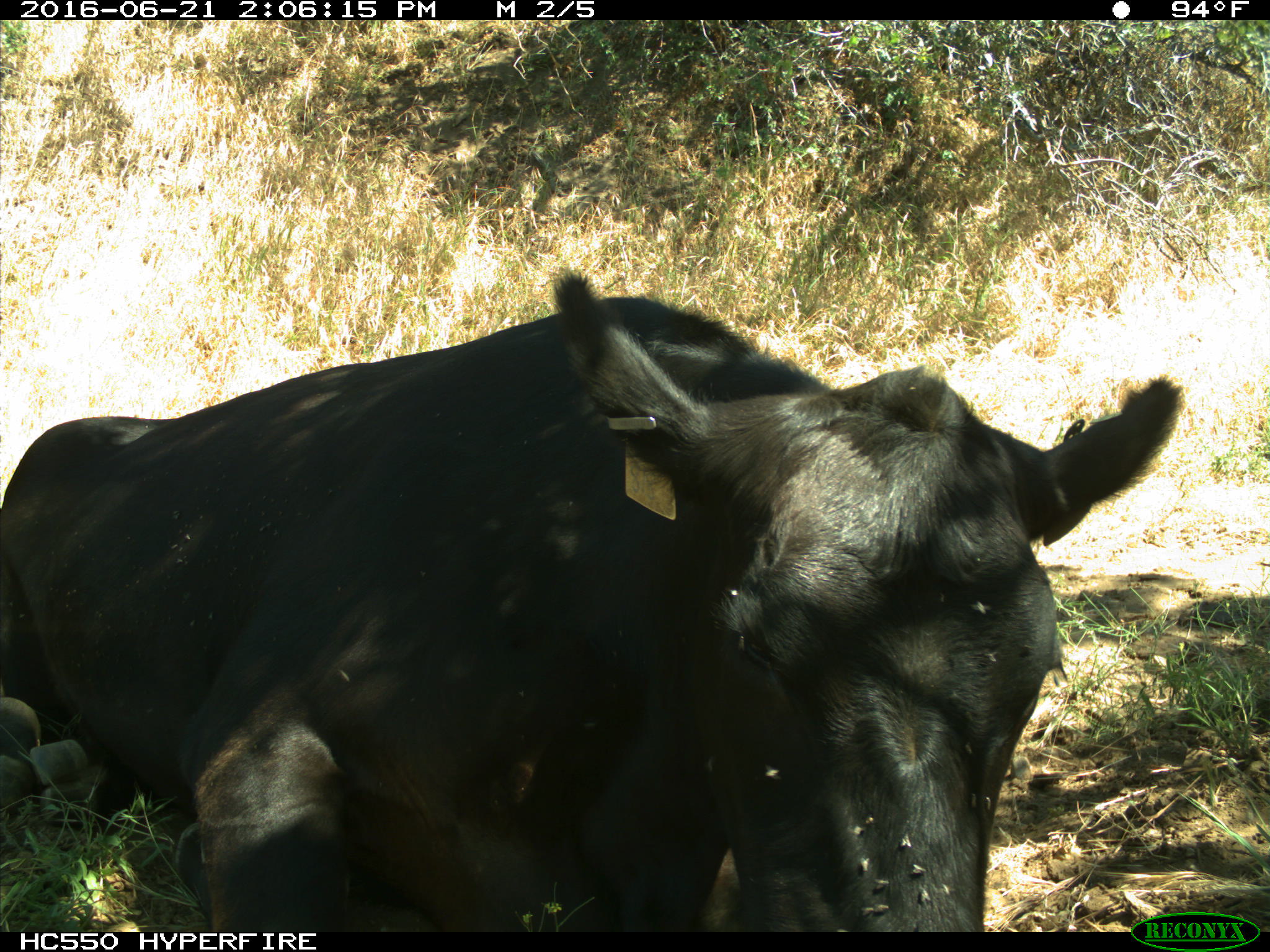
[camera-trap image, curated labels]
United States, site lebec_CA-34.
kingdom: Animalia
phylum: Chordata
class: Mammalia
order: Artiodactyla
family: Bovidae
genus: Bos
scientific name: Bos taurus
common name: domestic cow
Bos taurus (domestic cow).